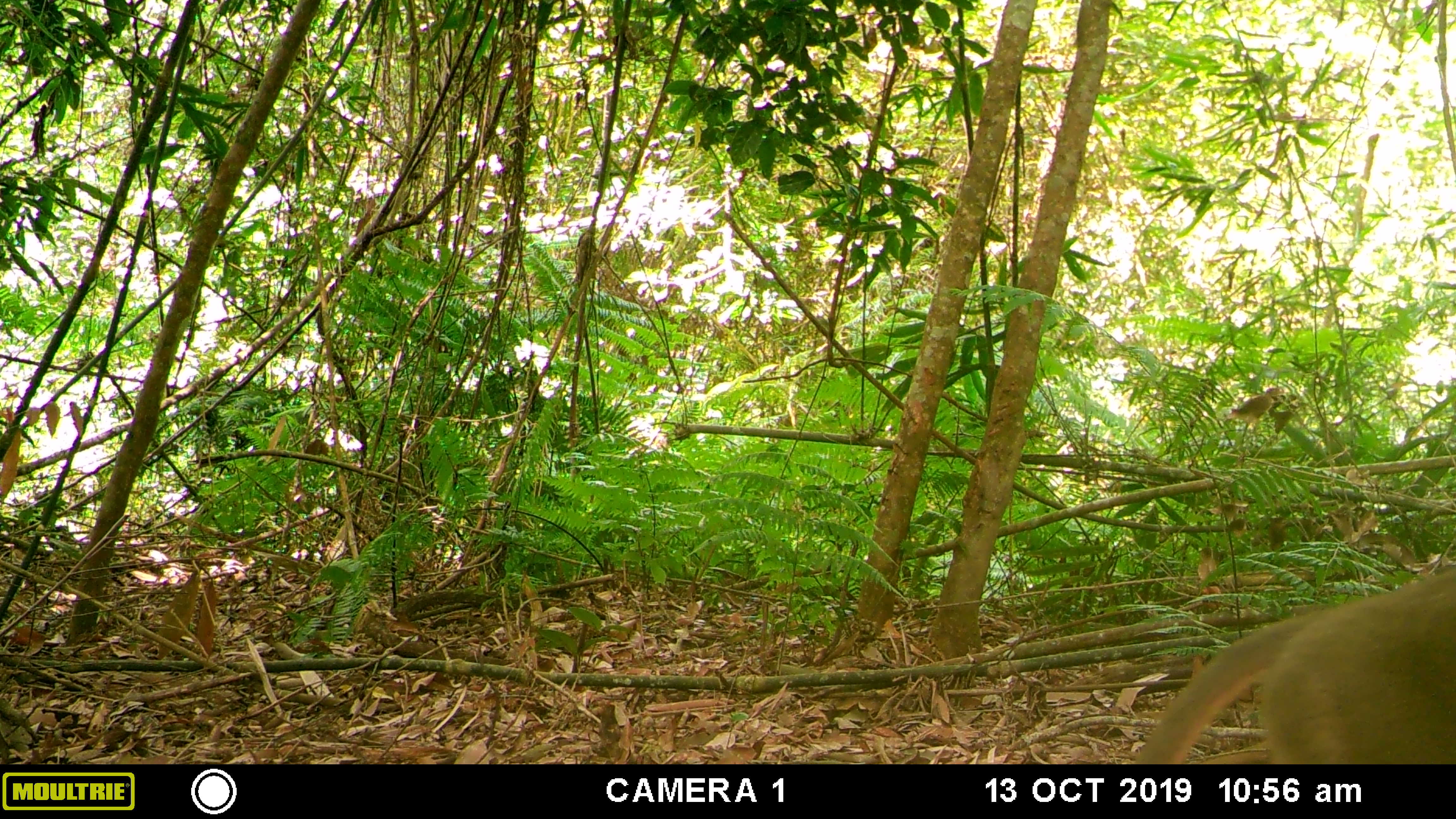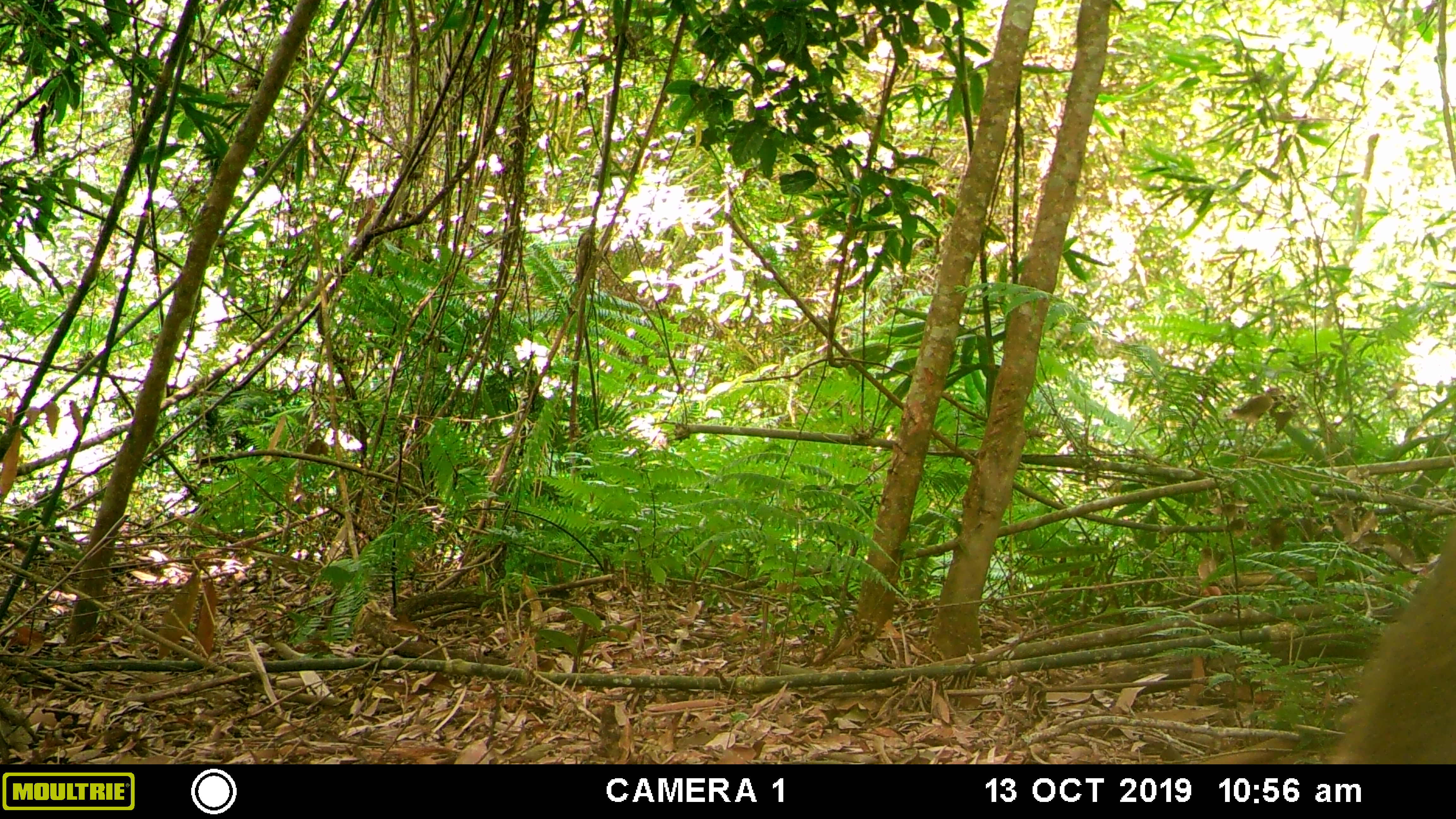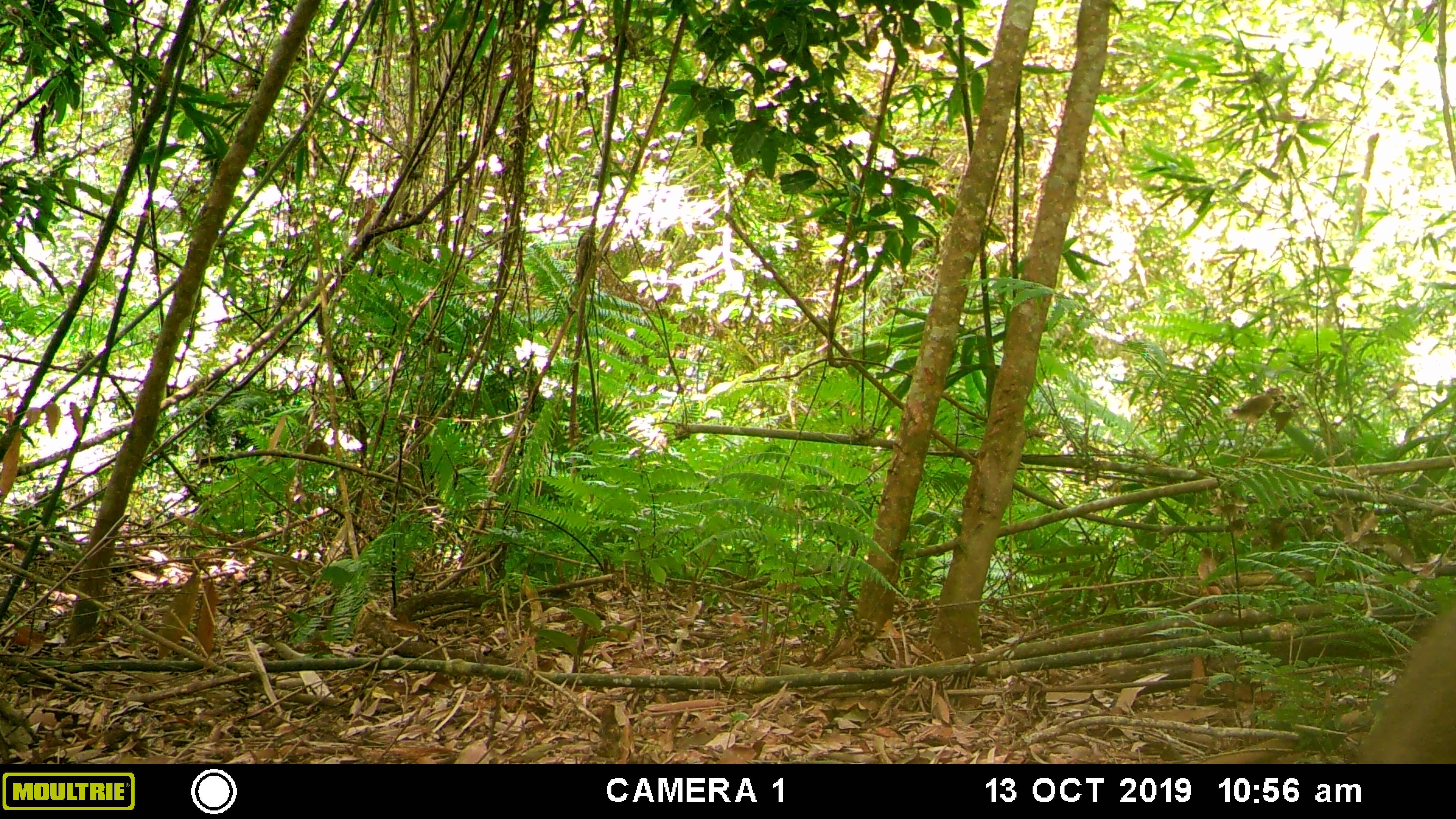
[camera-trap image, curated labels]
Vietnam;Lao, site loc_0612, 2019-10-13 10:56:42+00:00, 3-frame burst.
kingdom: Animalia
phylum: Chordata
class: Mammalia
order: Primates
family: Cercopithecidae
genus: Macaca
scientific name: Macaca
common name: macaques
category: assam or rhesus macaque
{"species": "assam or rhesus macaque (macaques) (Macaca)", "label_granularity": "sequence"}